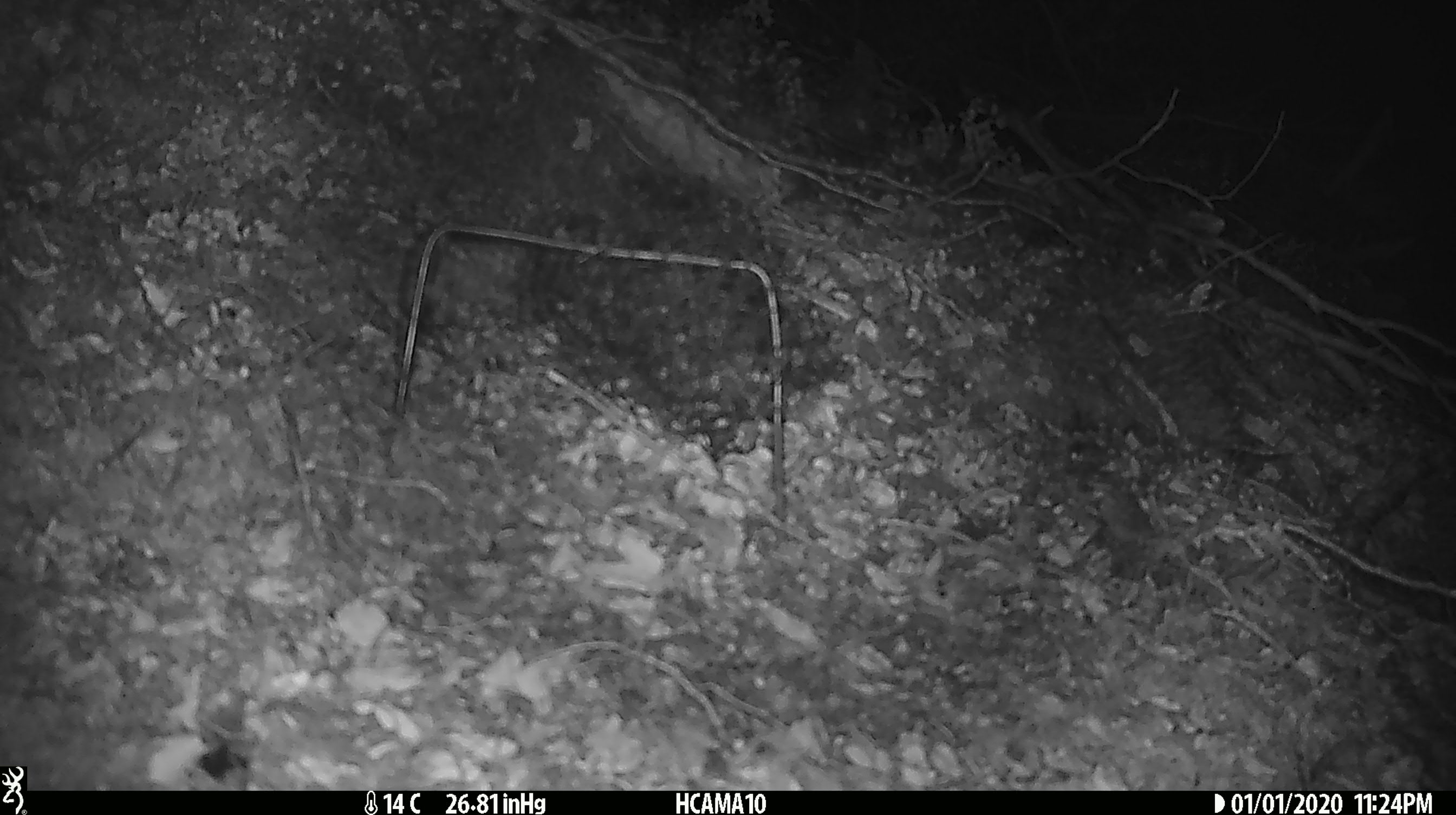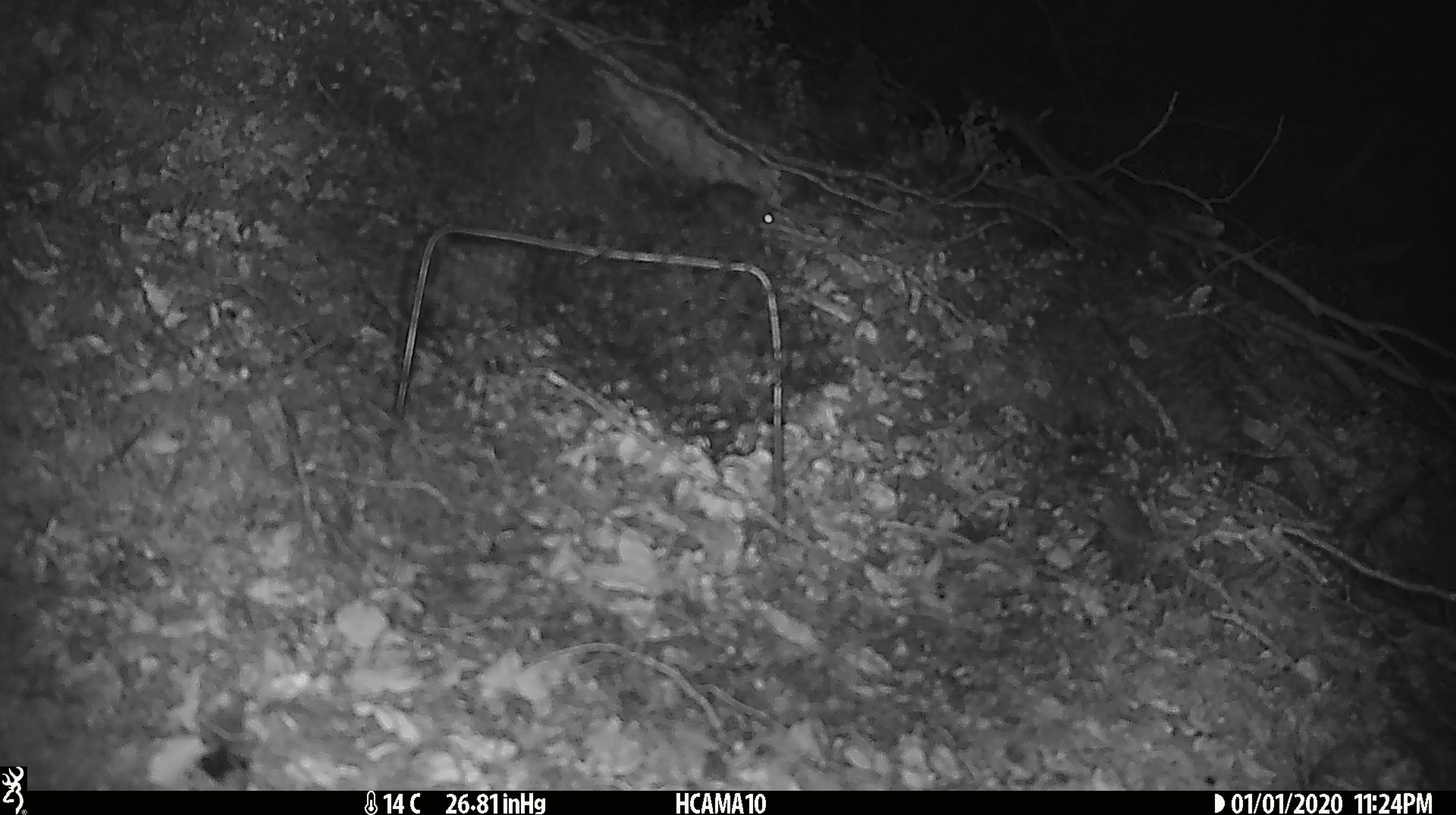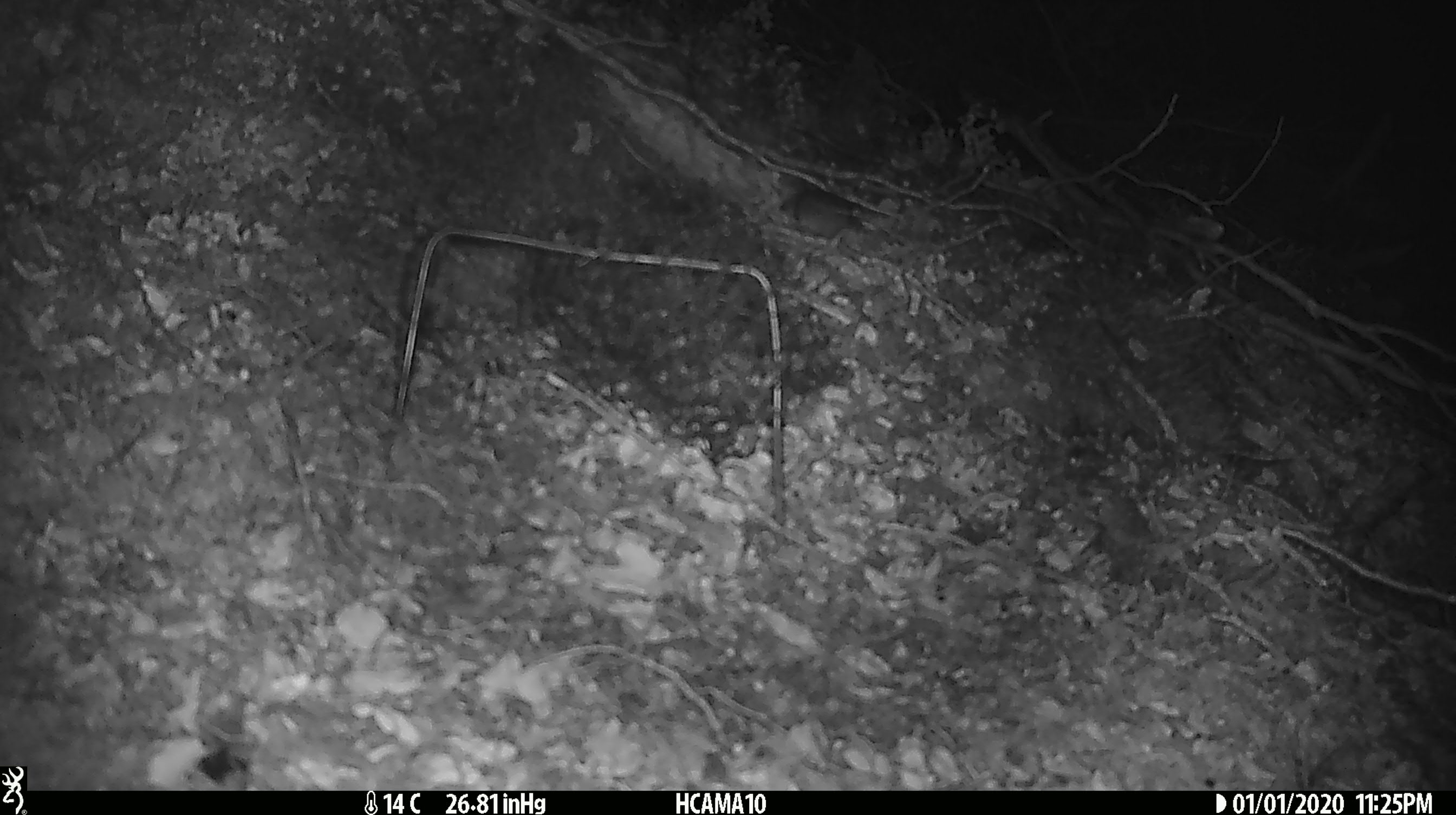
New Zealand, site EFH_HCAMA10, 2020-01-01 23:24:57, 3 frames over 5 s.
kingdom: Animalia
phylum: Chordata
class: Mammalia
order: Rodentia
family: Muridae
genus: Mus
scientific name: Mus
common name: mouse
Mouse (Mus).